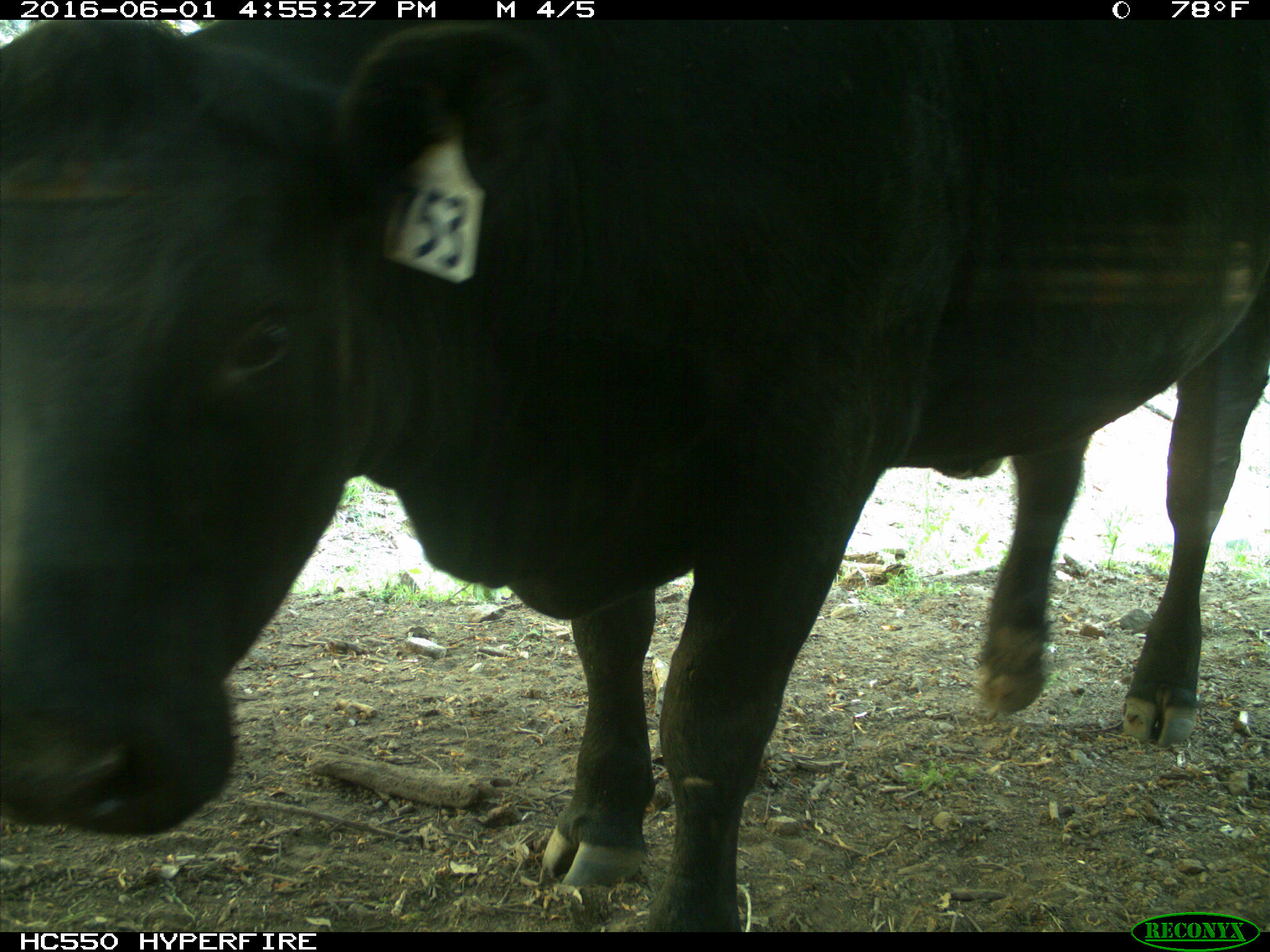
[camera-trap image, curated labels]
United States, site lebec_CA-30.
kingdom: Animalia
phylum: Chordata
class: Mammalia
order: Artiodactyla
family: Bovidae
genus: Bos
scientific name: Bos taurus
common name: domestic cow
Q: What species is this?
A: Bos taurus (domestic cow).